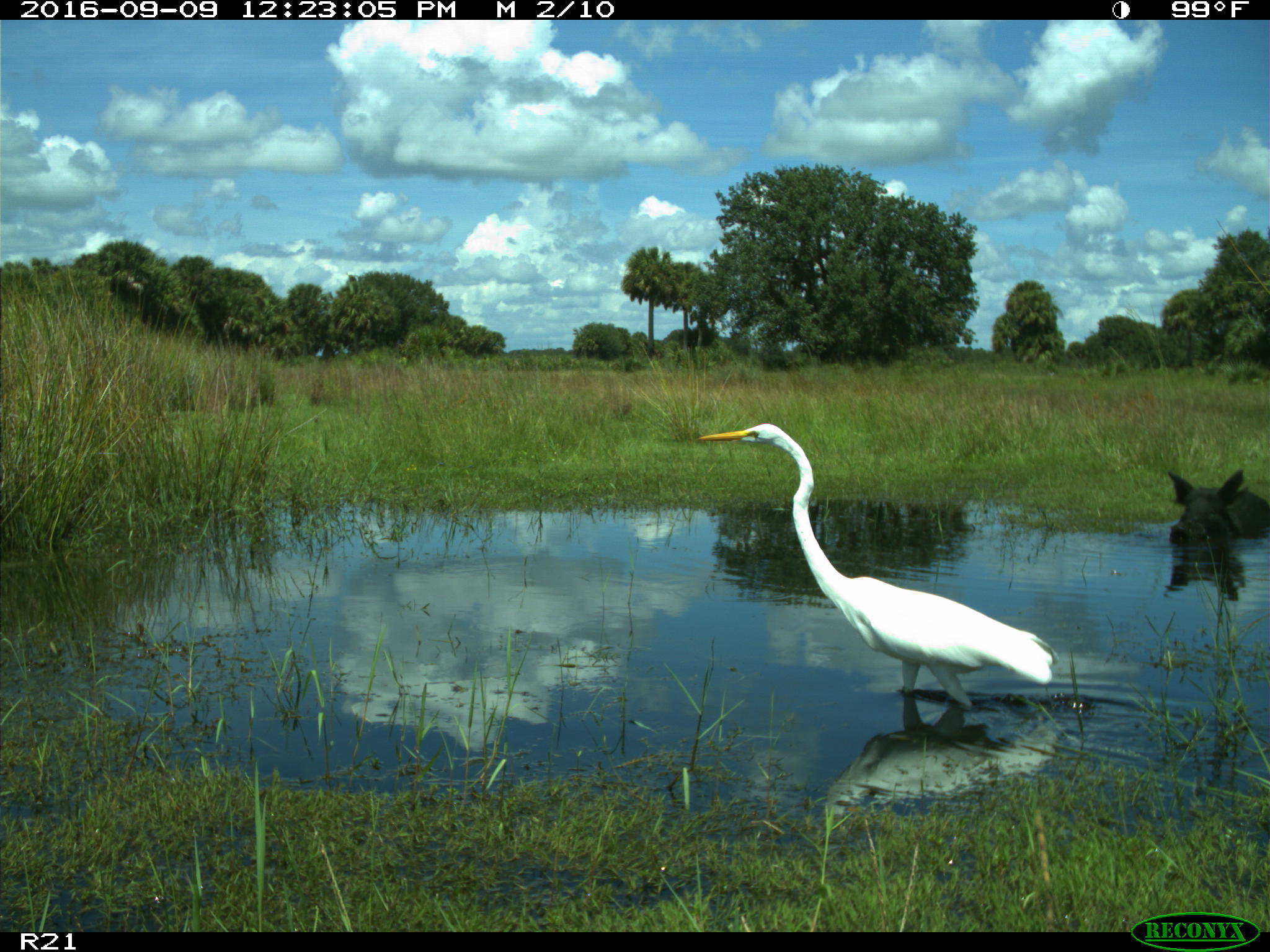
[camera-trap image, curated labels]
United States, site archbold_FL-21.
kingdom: Animalia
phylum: Chordata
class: Mammalia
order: Artiodactyla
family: Suidae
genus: Sus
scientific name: Sus scrofa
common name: wild boar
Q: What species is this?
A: Sus scrofa (wild boar).